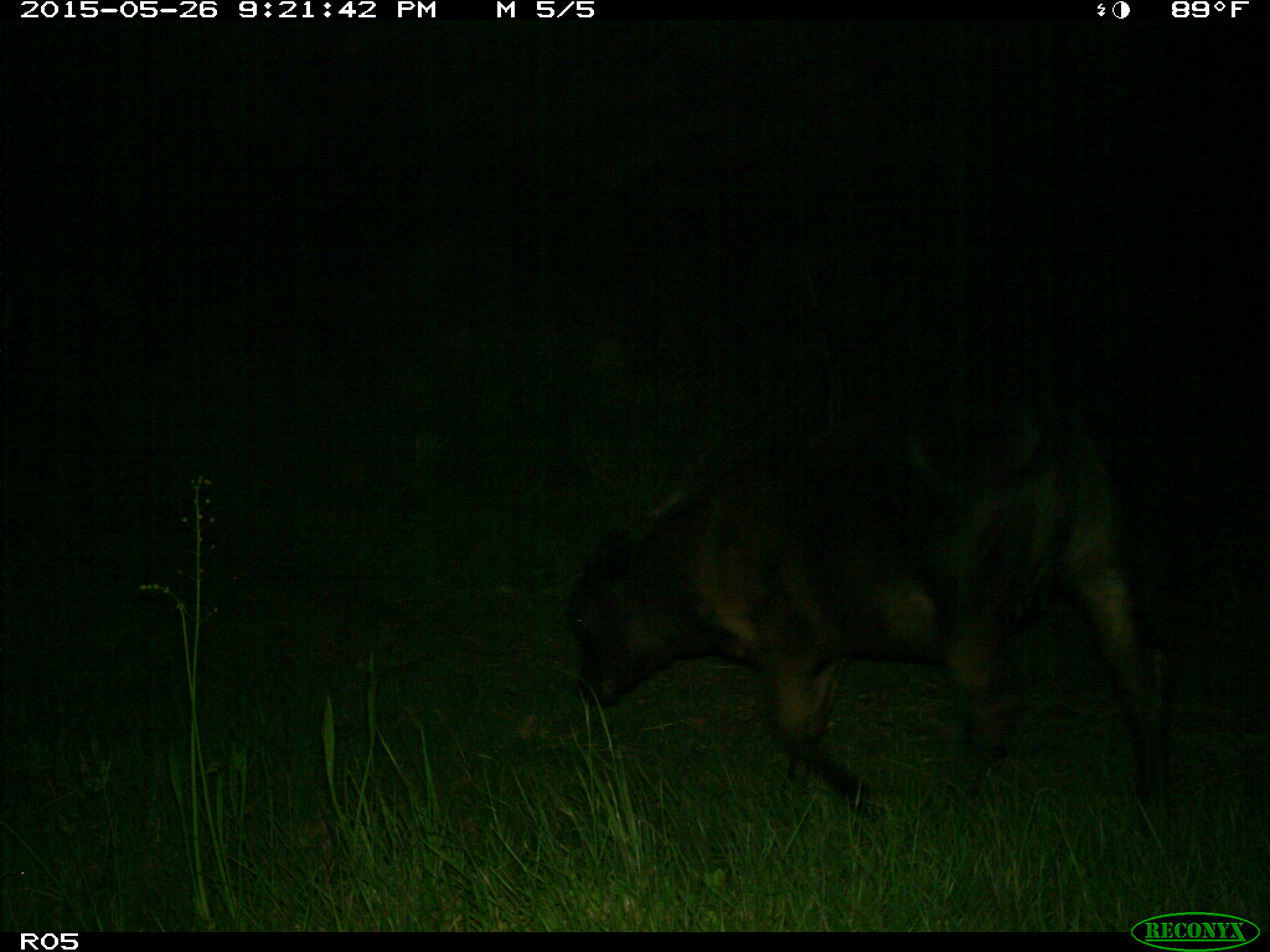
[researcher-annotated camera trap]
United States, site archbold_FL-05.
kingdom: Animalia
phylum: Chordata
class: Mammalia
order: Artiodactyla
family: Bovidae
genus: Bos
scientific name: Bos taurus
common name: domestic cow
Bos taurus (domestic cow).